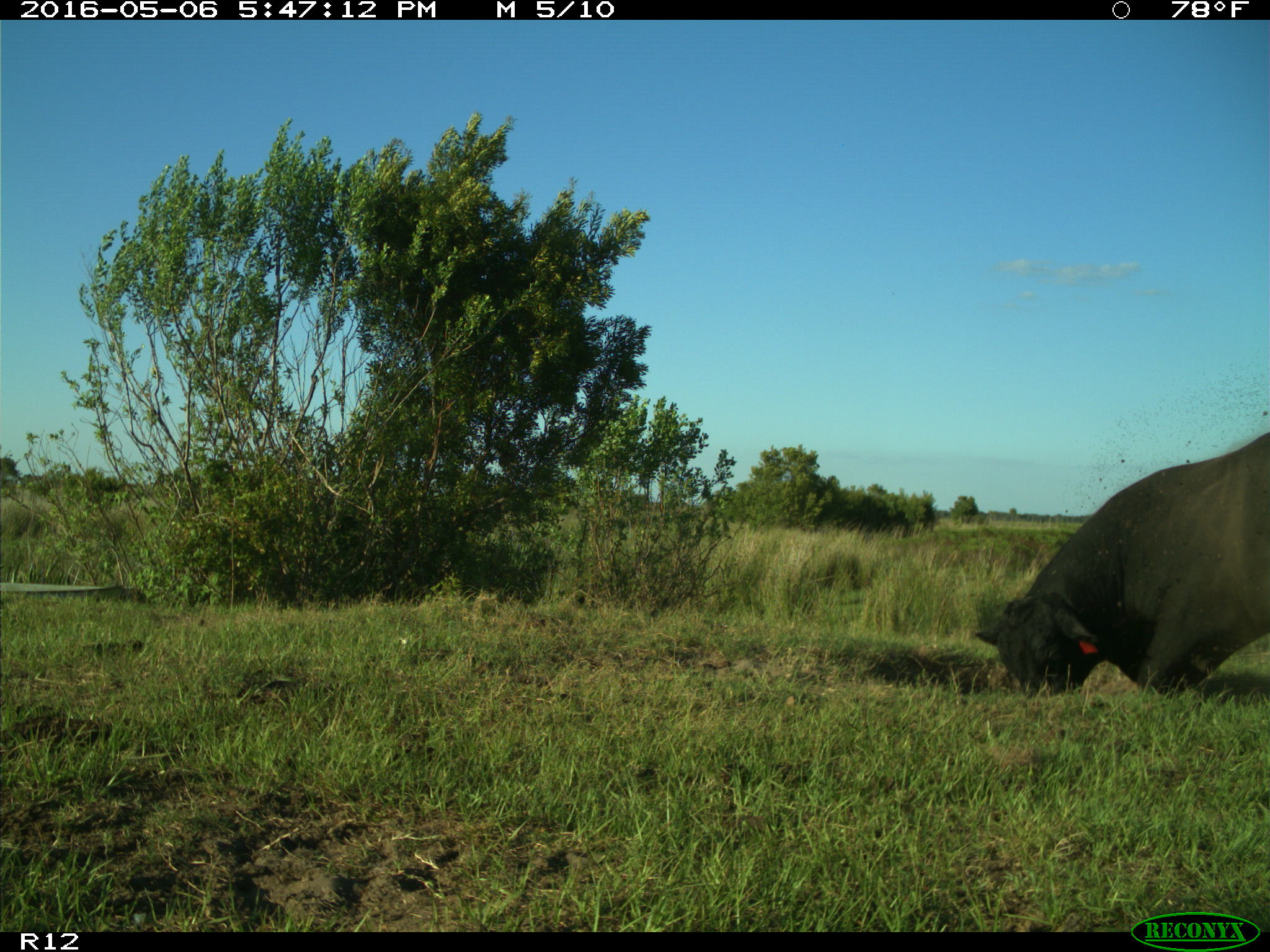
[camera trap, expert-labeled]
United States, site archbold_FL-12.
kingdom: Animalia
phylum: Chordata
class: Mammalia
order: Artiodactyla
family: Bovidae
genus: Bos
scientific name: Bos taurus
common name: domestic cow